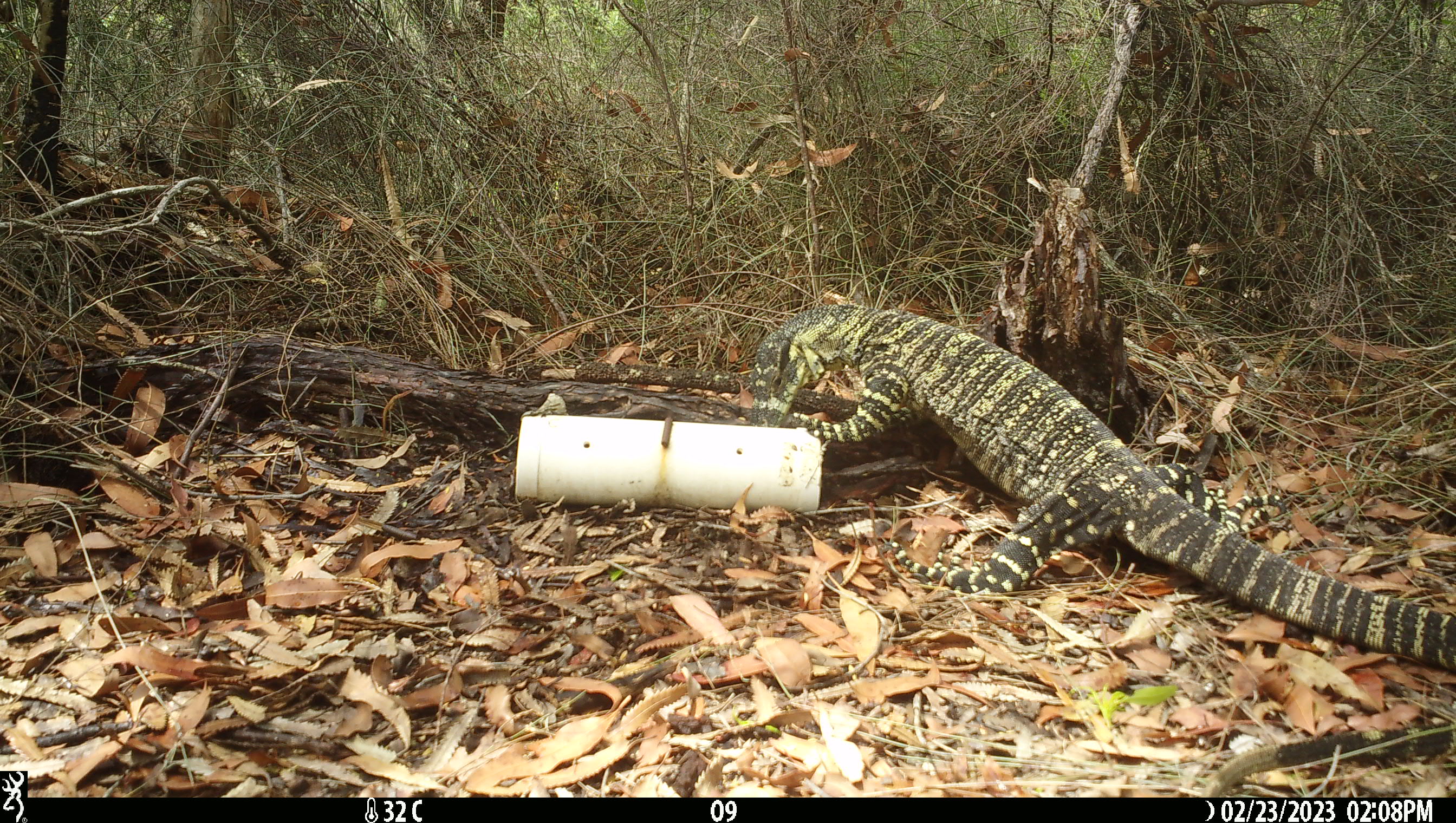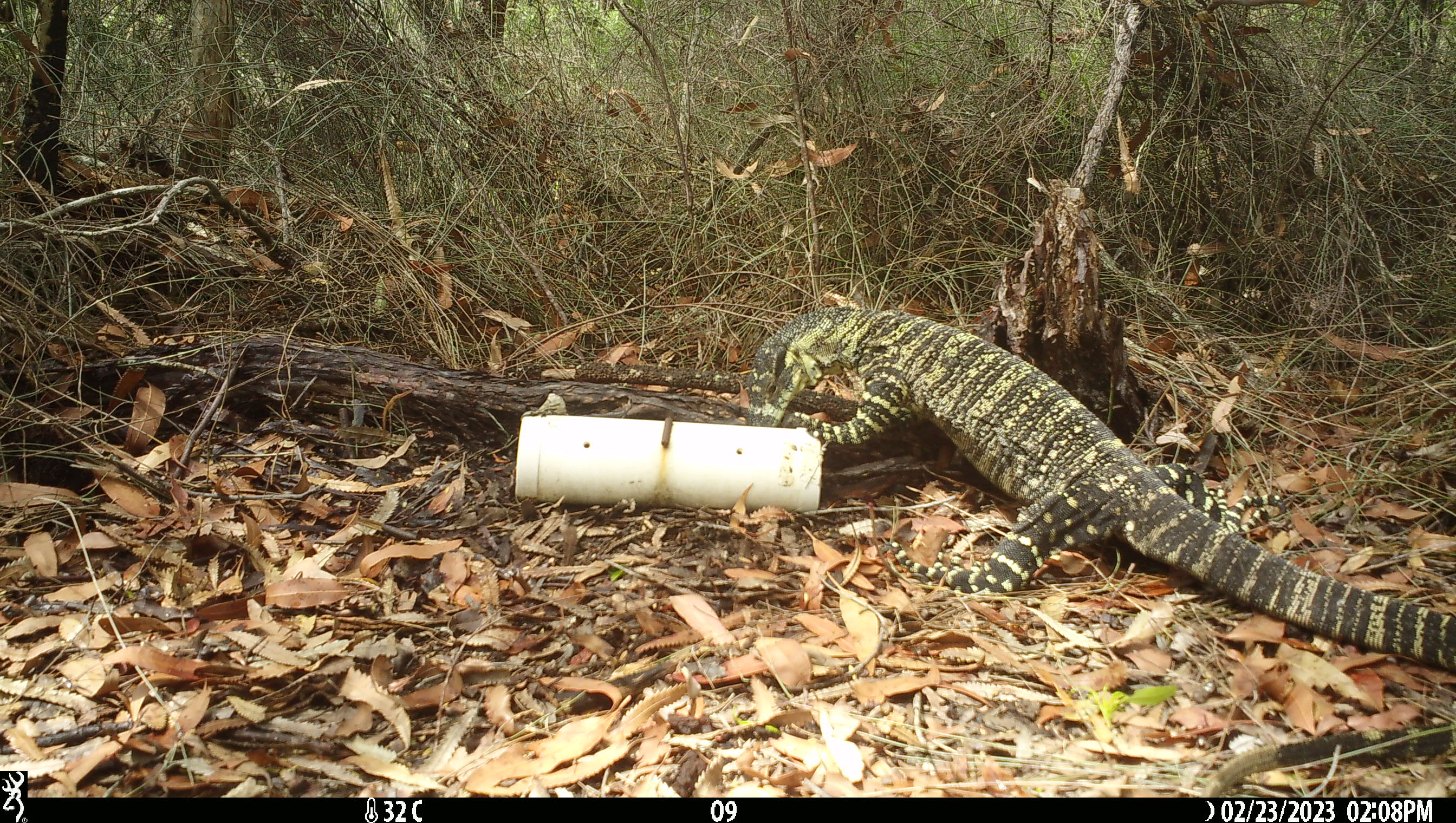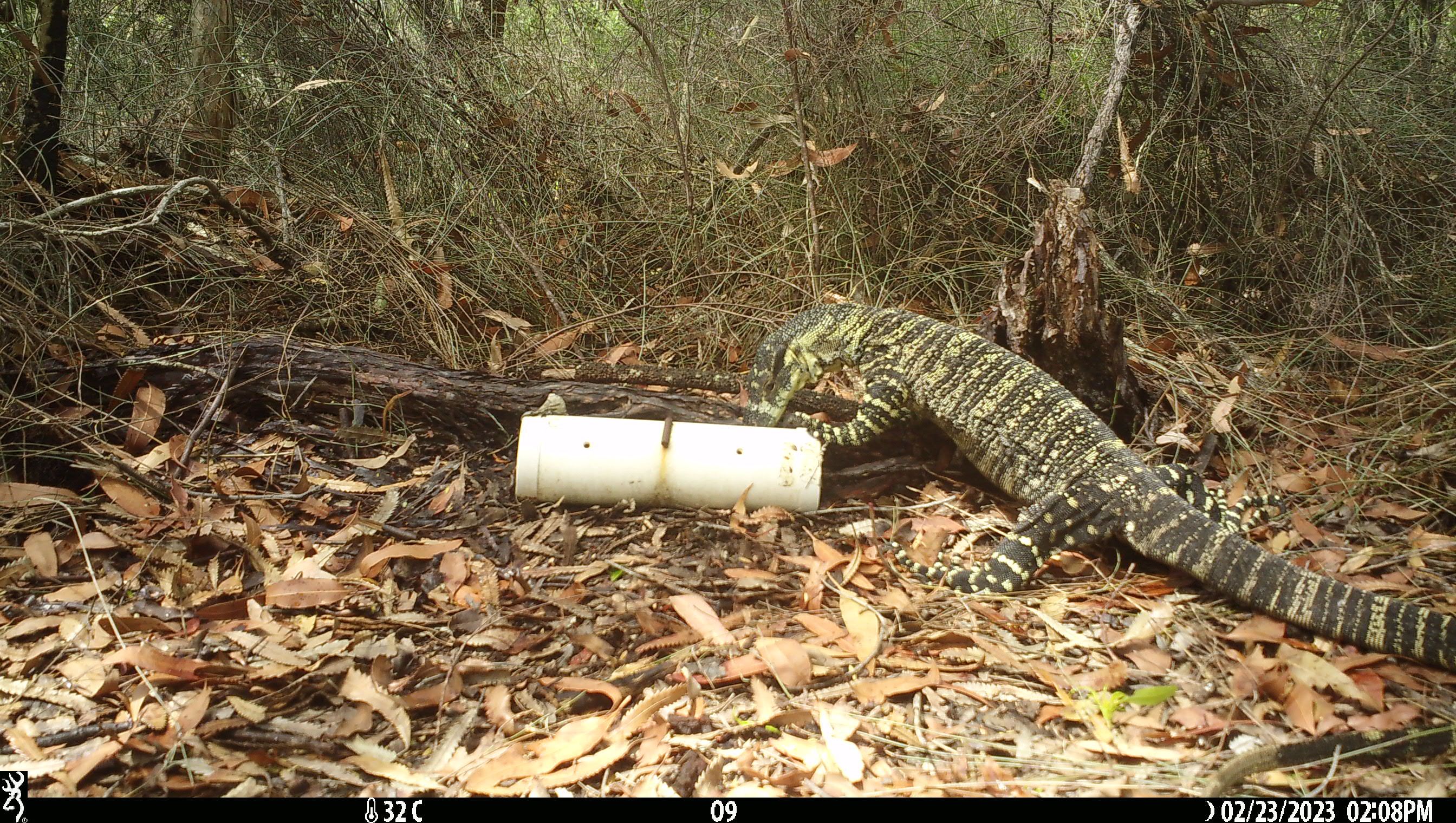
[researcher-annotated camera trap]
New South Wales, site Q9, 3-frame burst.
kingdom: Animalia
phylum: Chordata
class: Reptilia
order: Squamata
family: Varanidae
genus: Varanus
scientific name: Varanus varius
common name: lace monitor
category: goanna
Goanna (lace monitor) (Varanus varius).